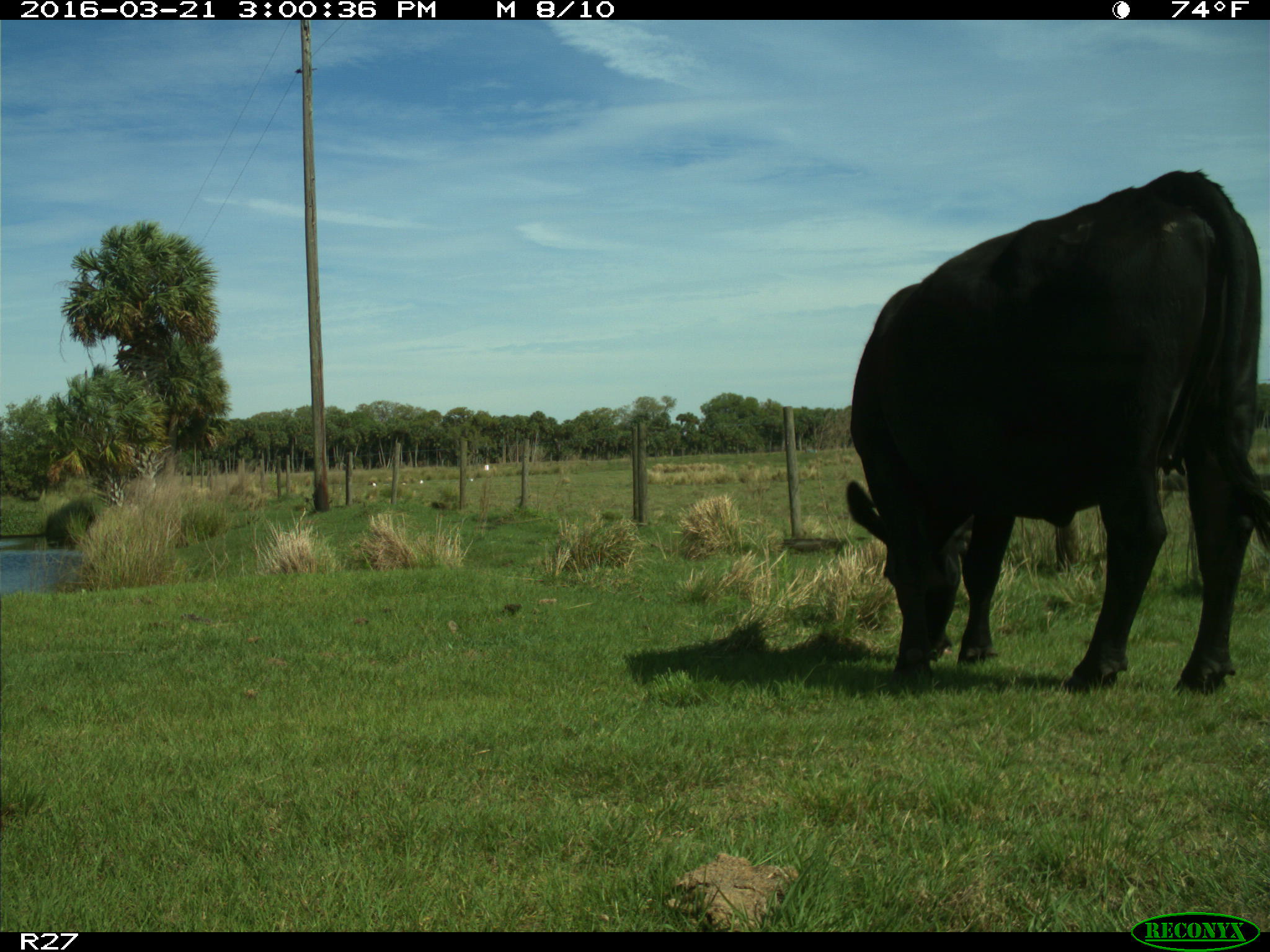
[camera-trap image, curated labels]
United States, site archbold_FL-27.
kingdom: Animalia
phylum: Chordata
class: Mammalia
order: Artiodactyla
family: Bovidae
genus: Bos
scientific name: Bos taurus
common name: domestic cow